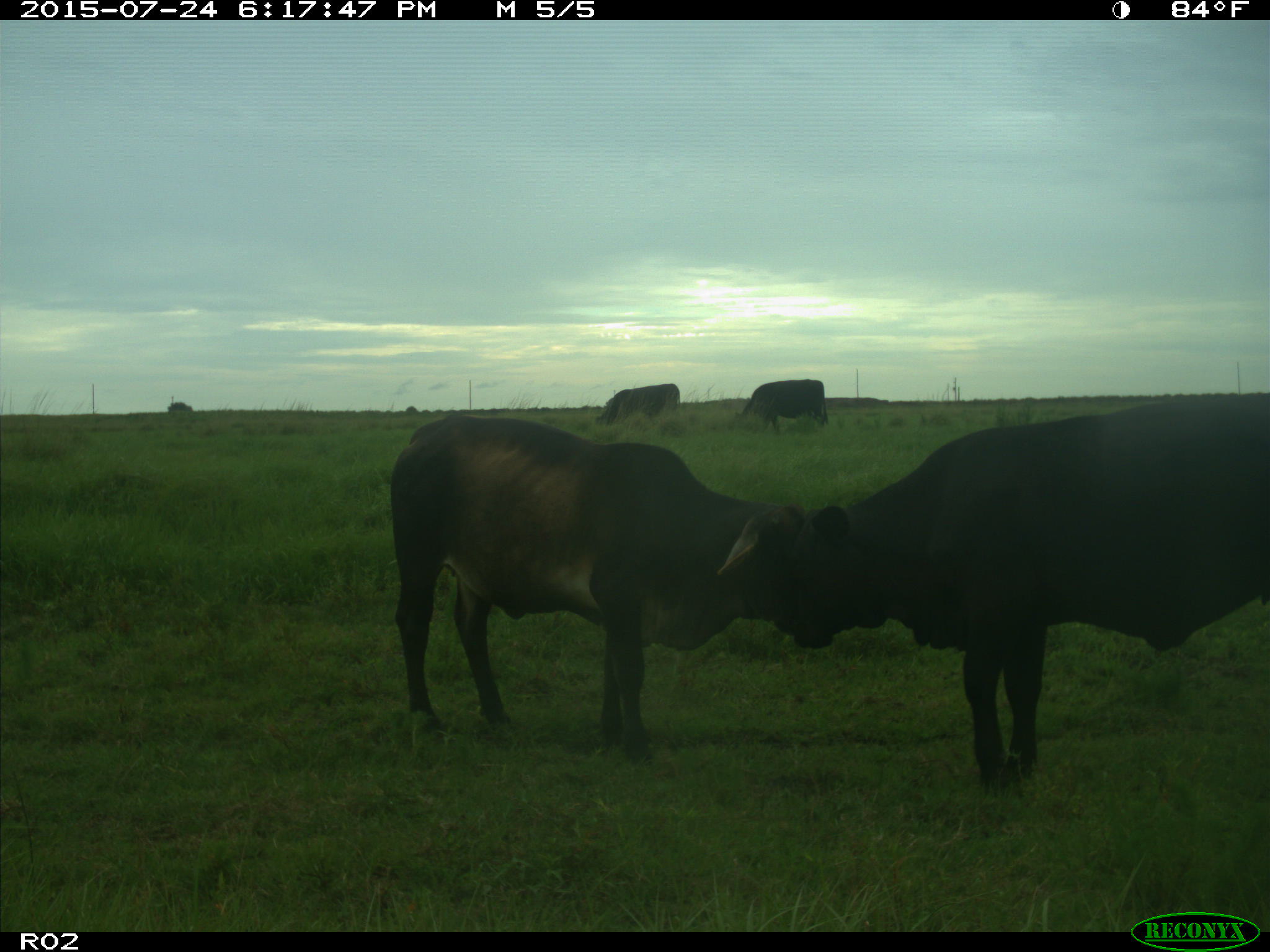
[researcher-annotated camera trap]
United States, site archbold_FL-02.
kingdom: Animalia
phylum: Chordata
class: Mammalia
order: Artiodactyla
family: Bovidae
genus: Bos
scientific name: Bos taurus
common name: domestic cow